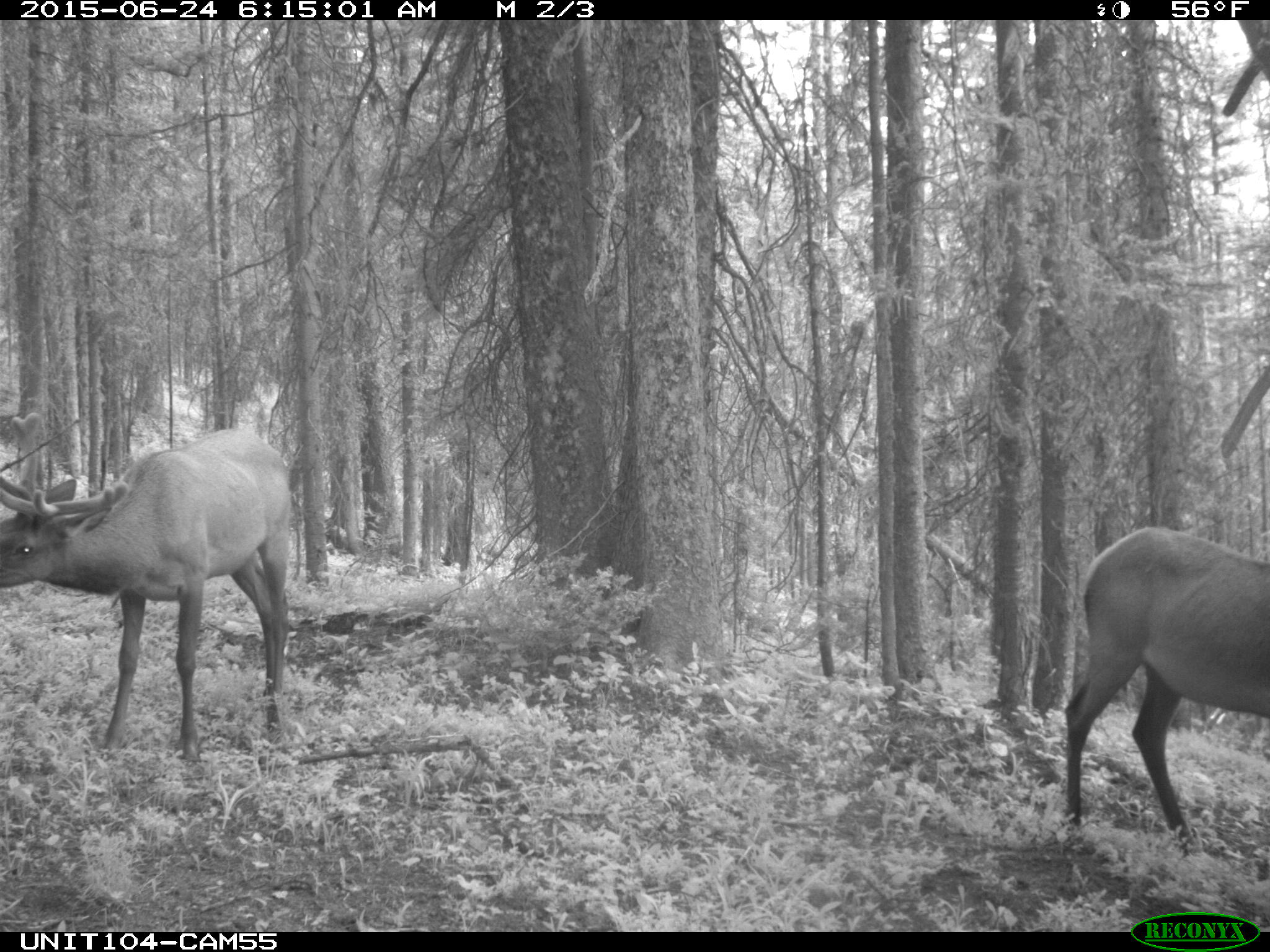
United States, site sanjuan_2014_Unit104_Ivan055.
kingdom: Animalia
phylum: Chordata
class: Mammalia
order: Artiodactyla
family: Cervidae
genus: Cervus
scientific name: Cervus elaphus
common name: red deer